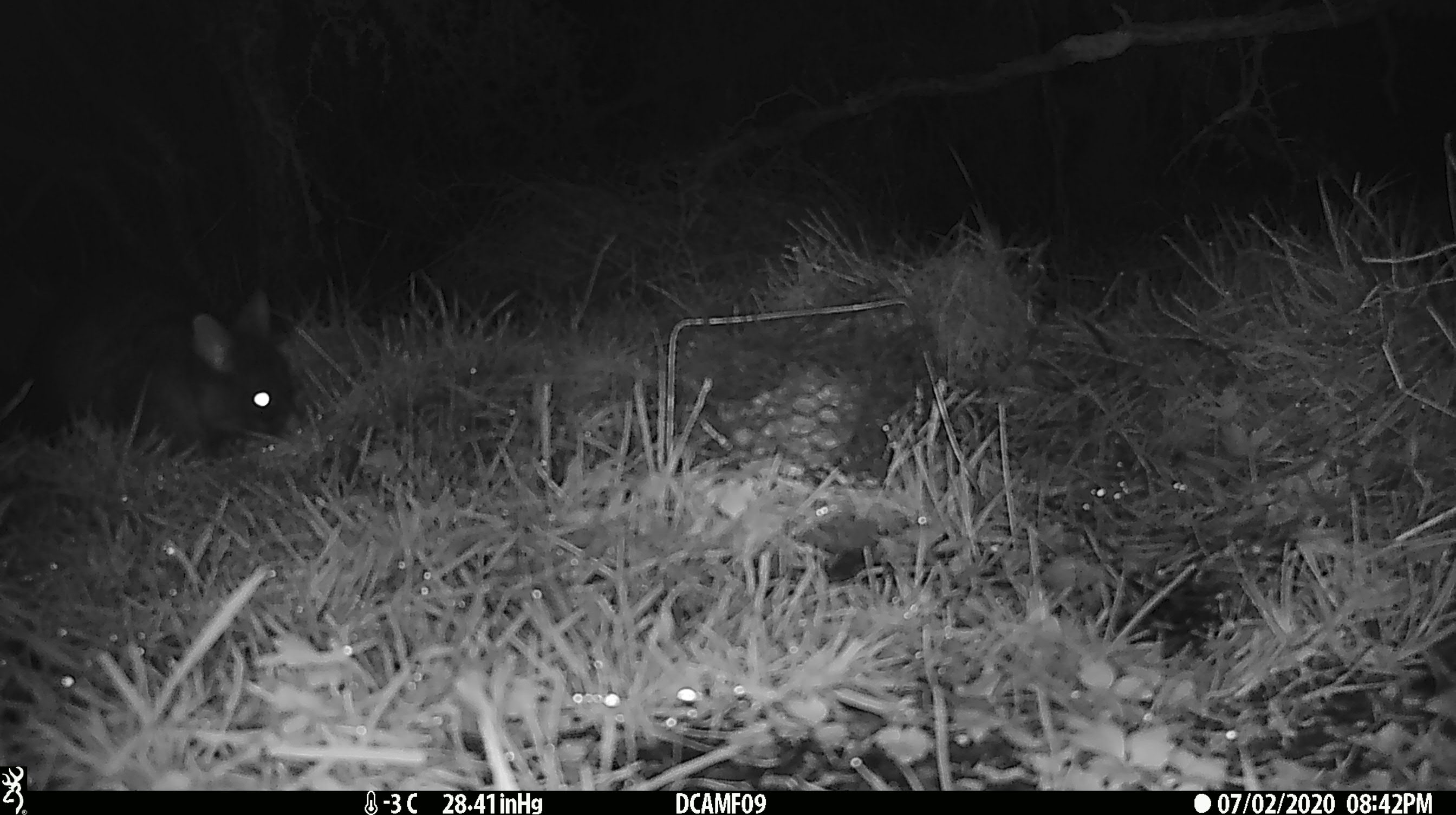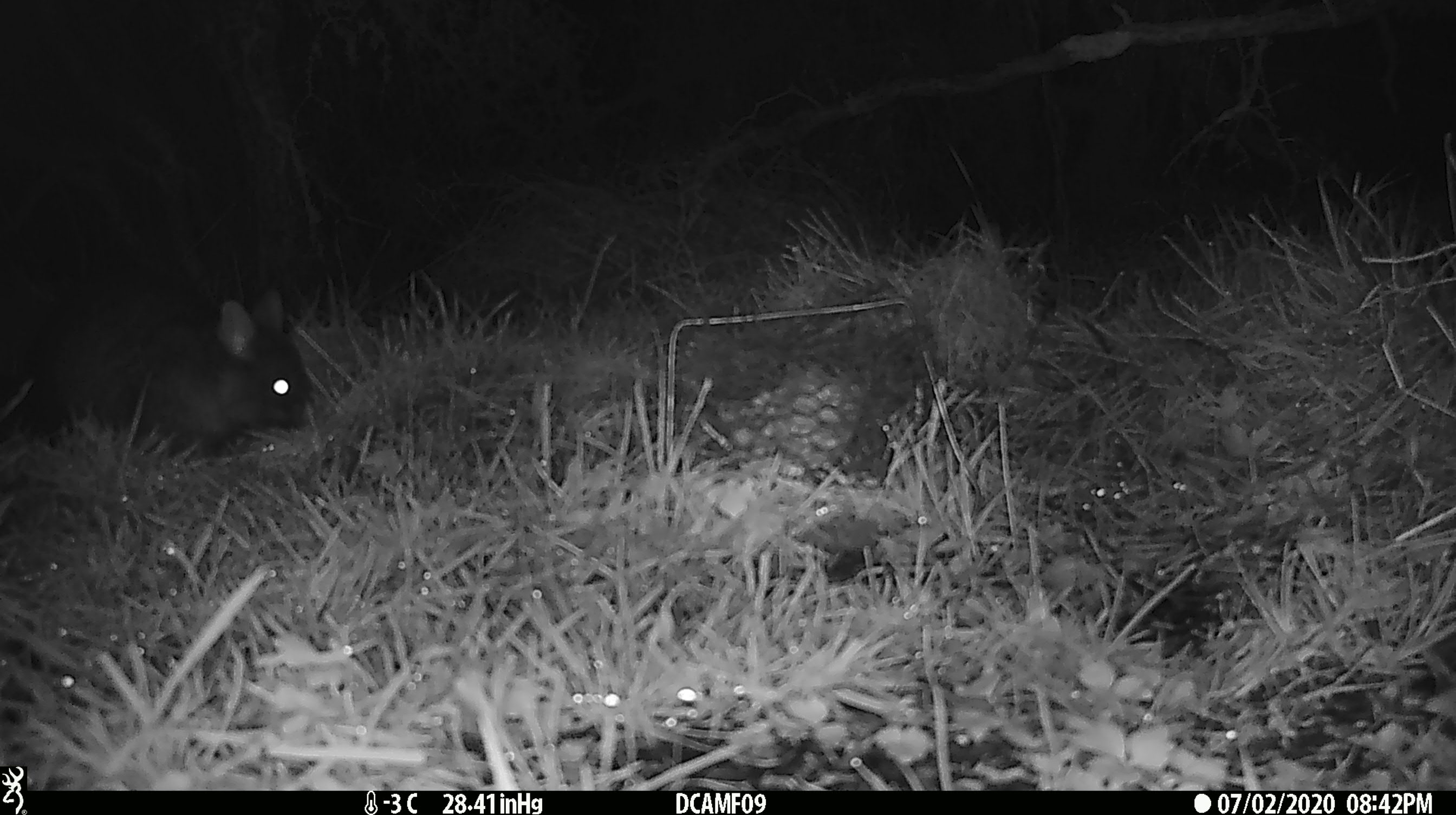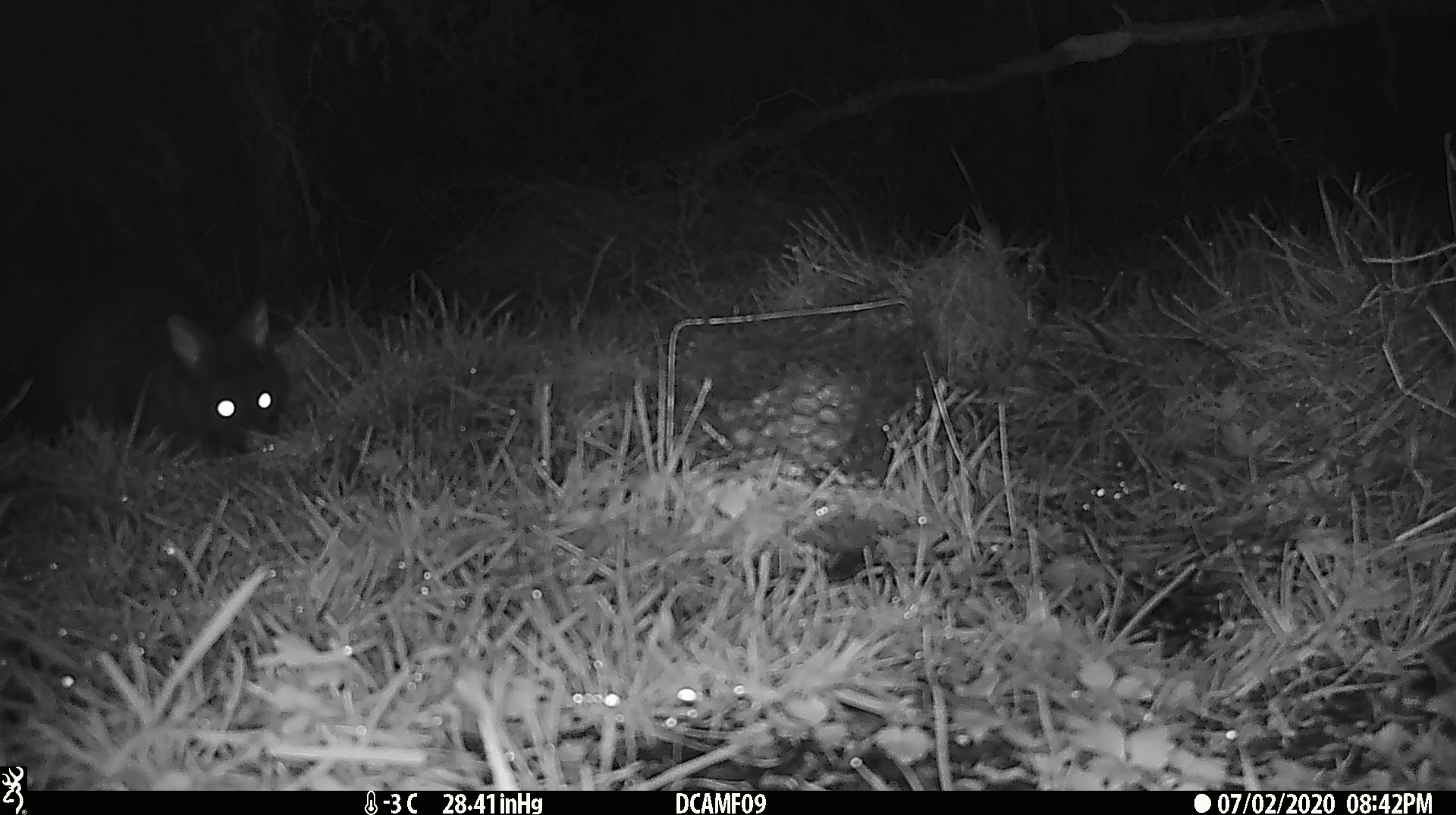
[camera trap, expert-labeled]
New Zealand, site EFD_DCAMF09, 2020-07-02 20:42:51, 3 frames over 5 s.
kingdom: Animalia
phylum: Chordata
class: Mammalia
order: Diprotodontia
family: Phalangeridae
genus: Trichosurus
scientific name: Trichosurus vulpecula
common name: common brushtail possum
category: possum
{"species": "possum (common brushtail possum) (Trichosurus vulpecula)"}